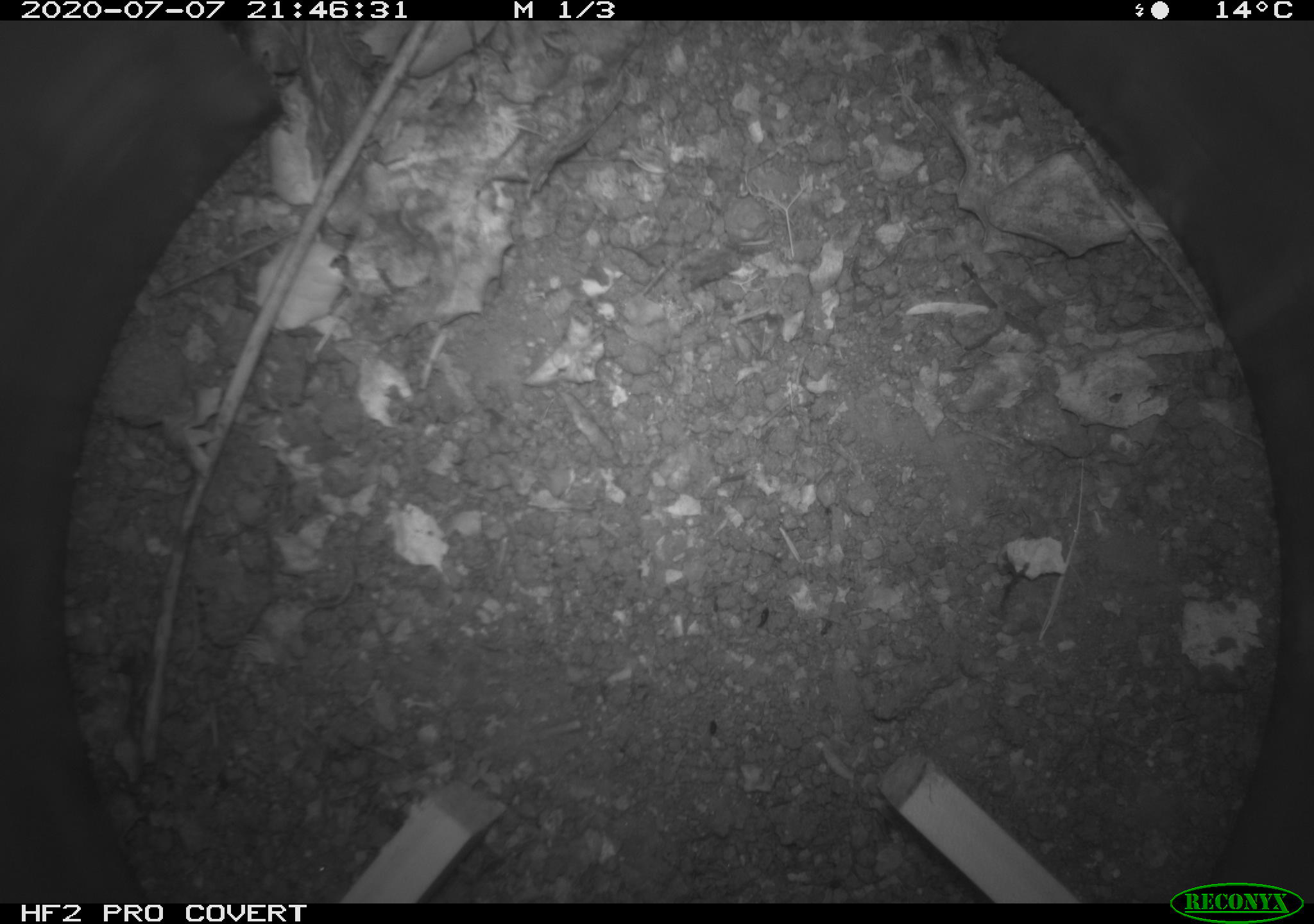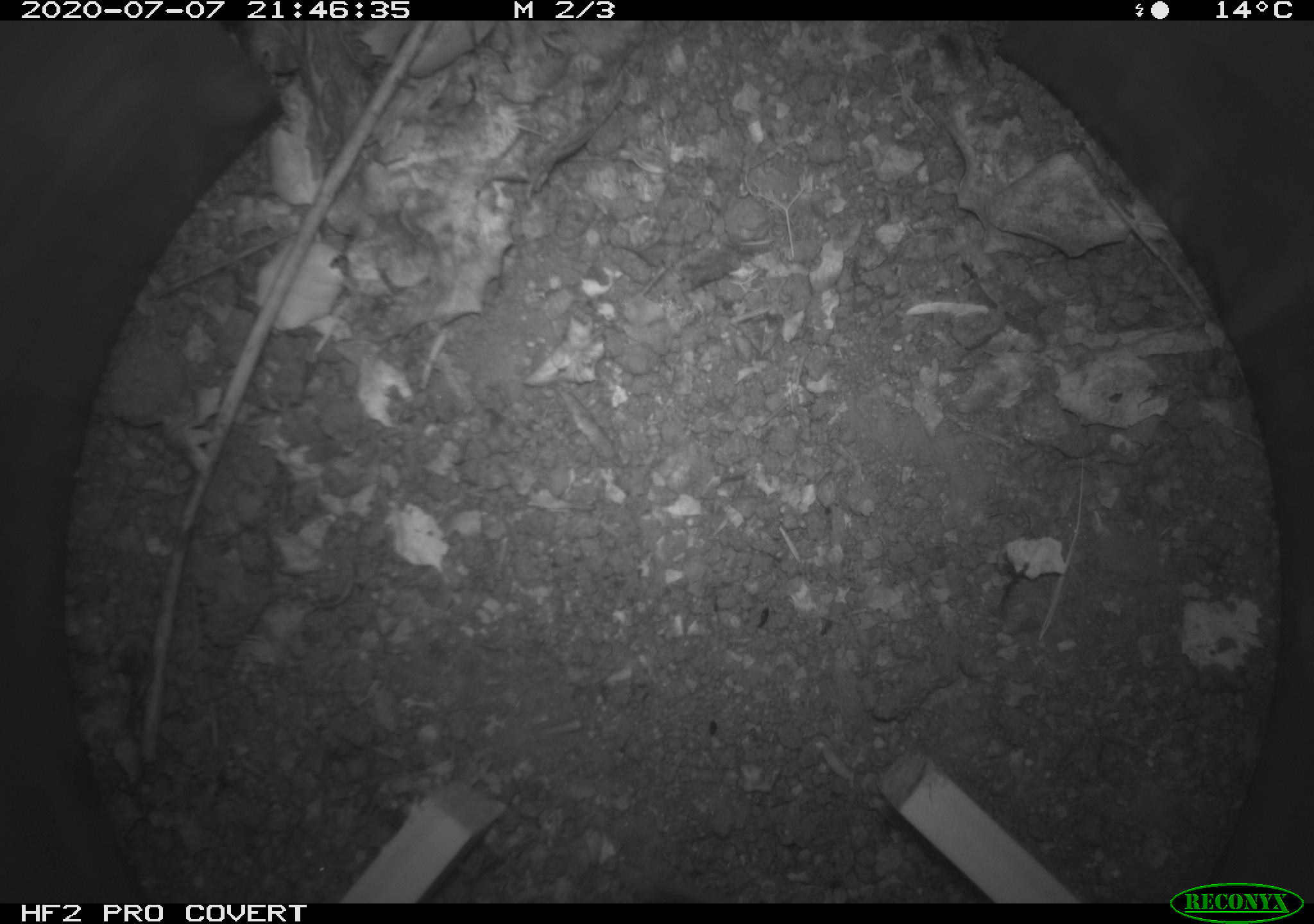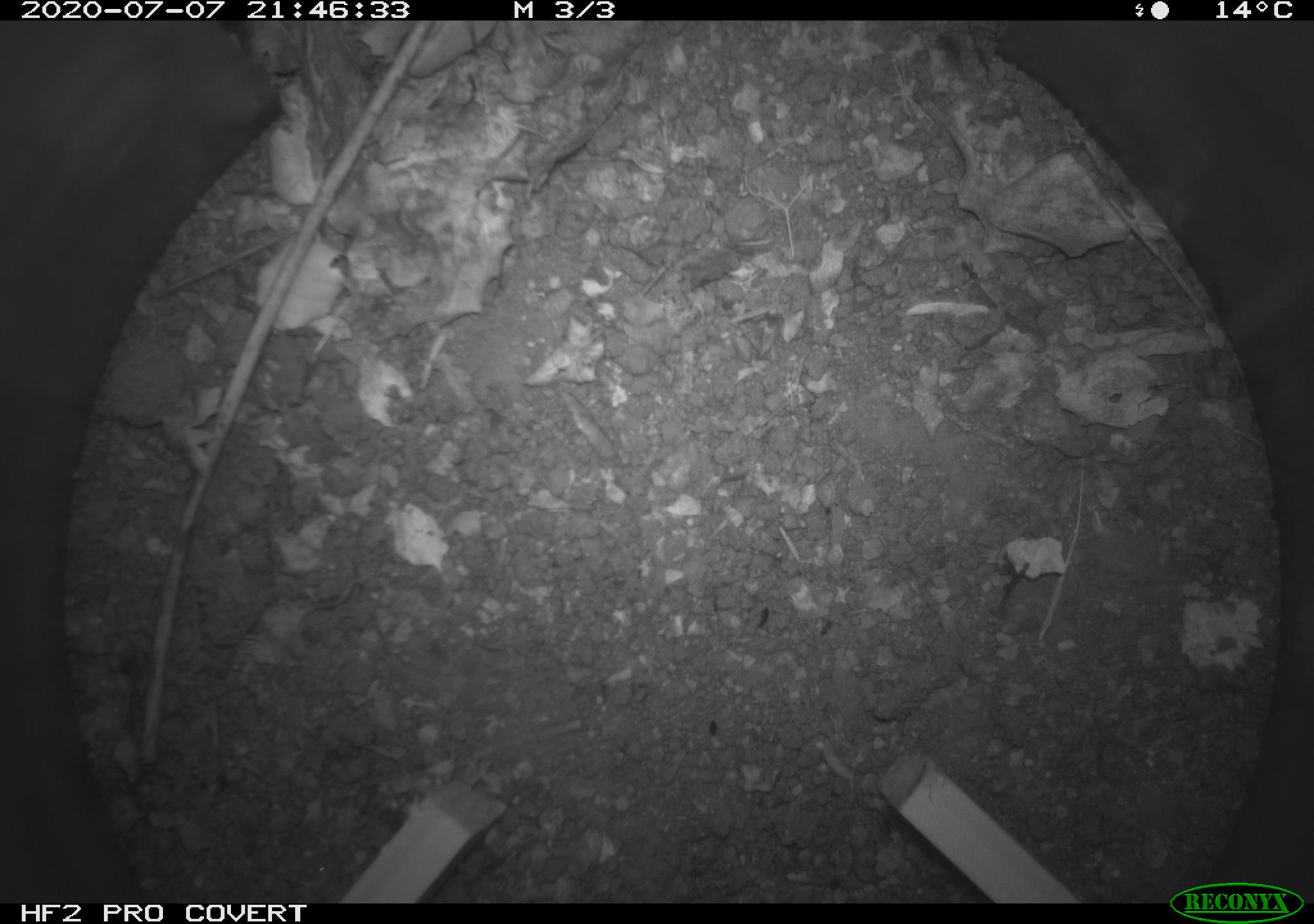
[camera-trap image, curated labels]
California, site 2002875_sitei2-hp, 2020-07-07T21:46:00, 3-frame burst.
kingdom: Animalia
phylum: Chordata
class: Mammalia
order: Rodentia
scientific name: Rodentia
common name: rodent